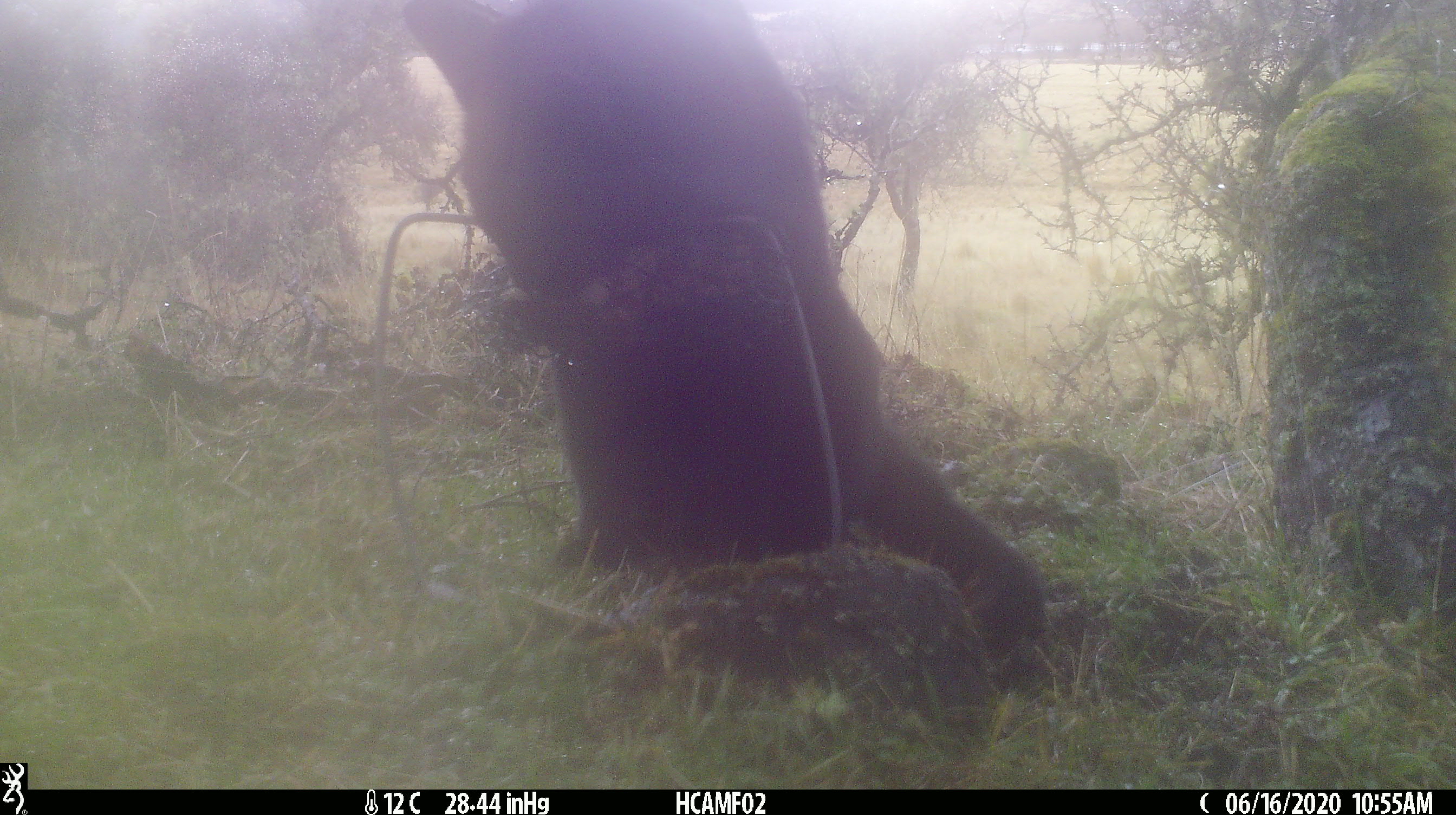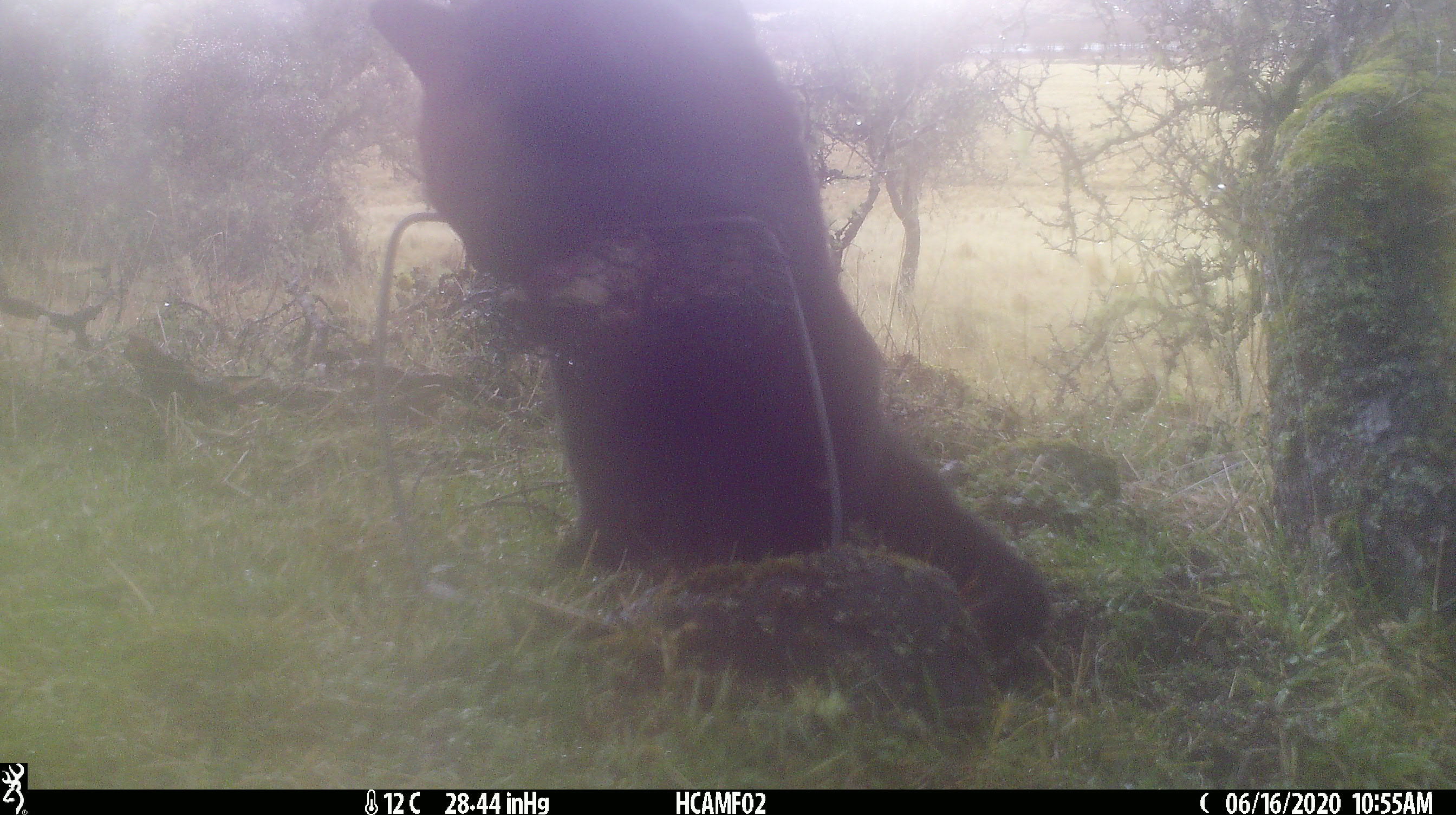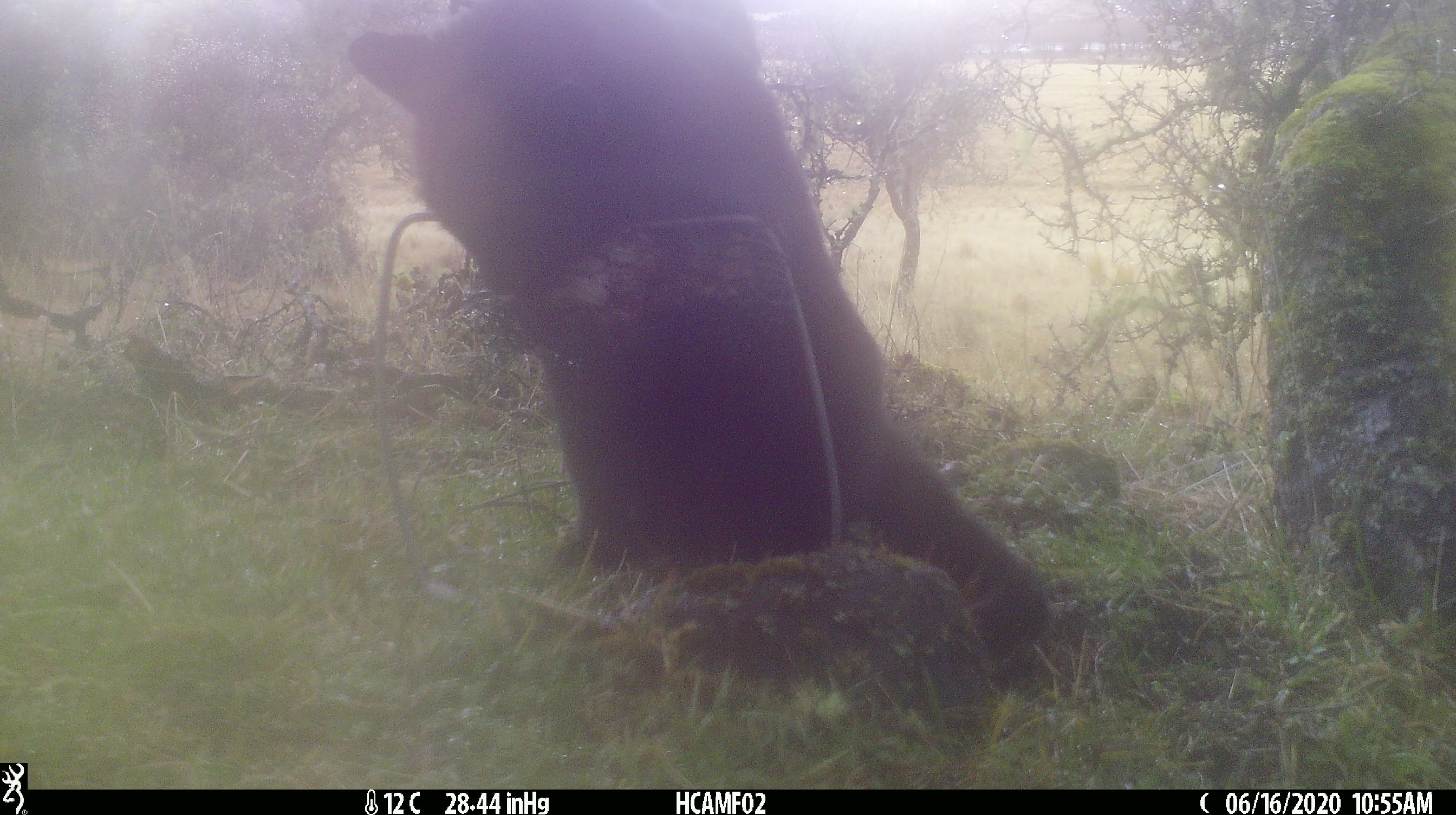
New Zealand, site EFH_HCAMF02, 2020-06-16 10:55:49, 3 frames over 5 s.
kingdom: Animalia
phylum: Chordata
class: Mammalia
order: Carnivora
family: Felidae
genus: Felis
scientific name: Felis catus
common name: domestic cat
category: cat